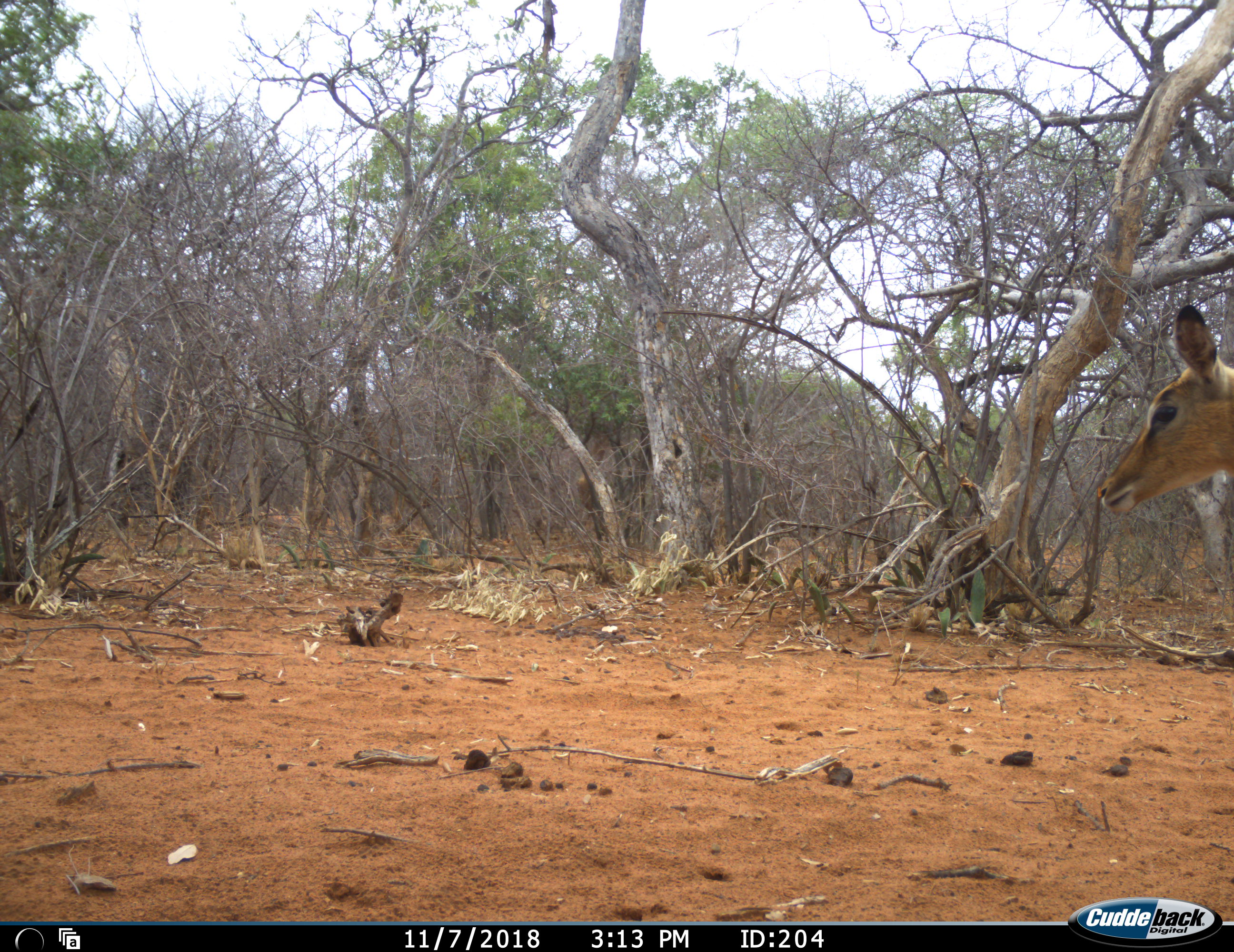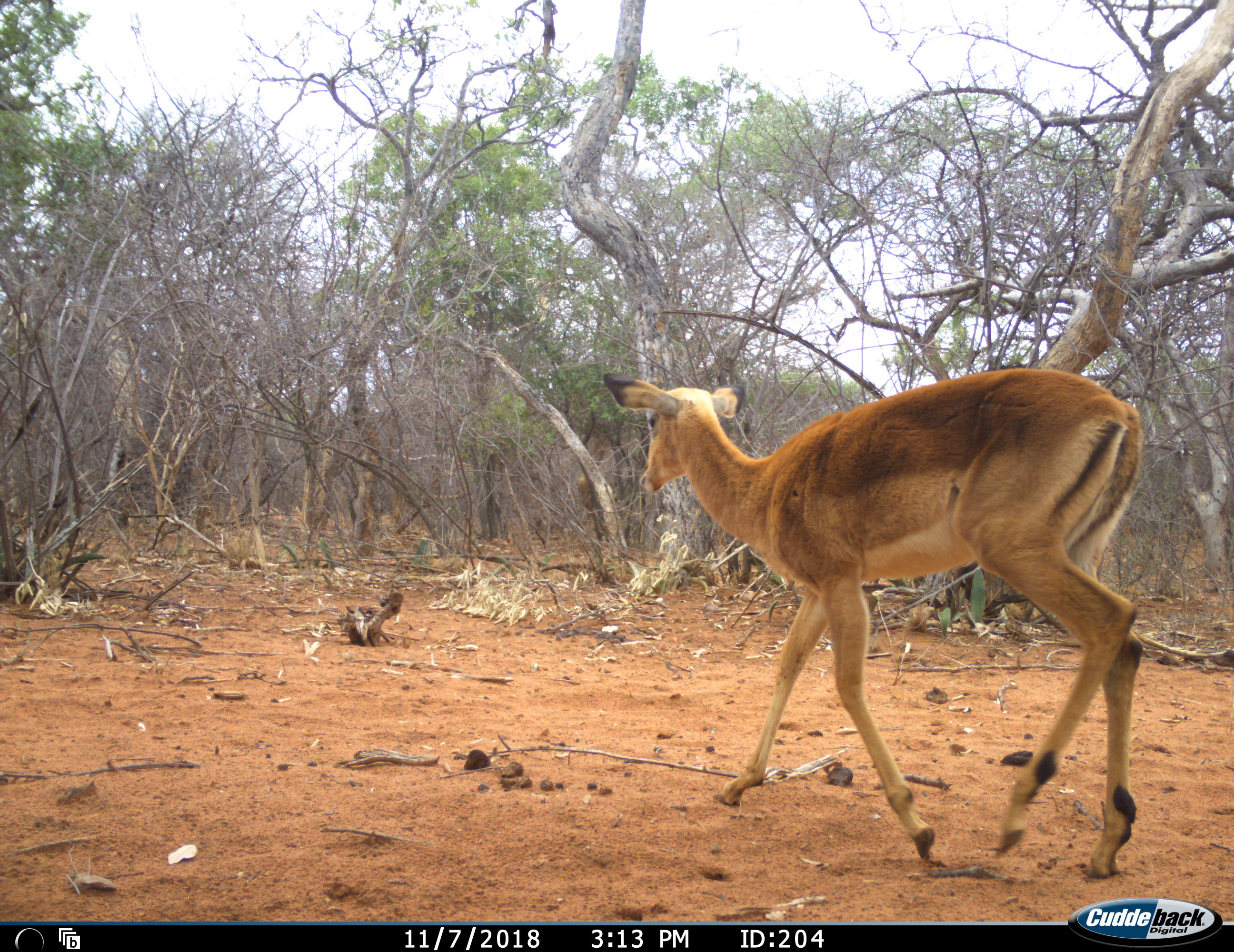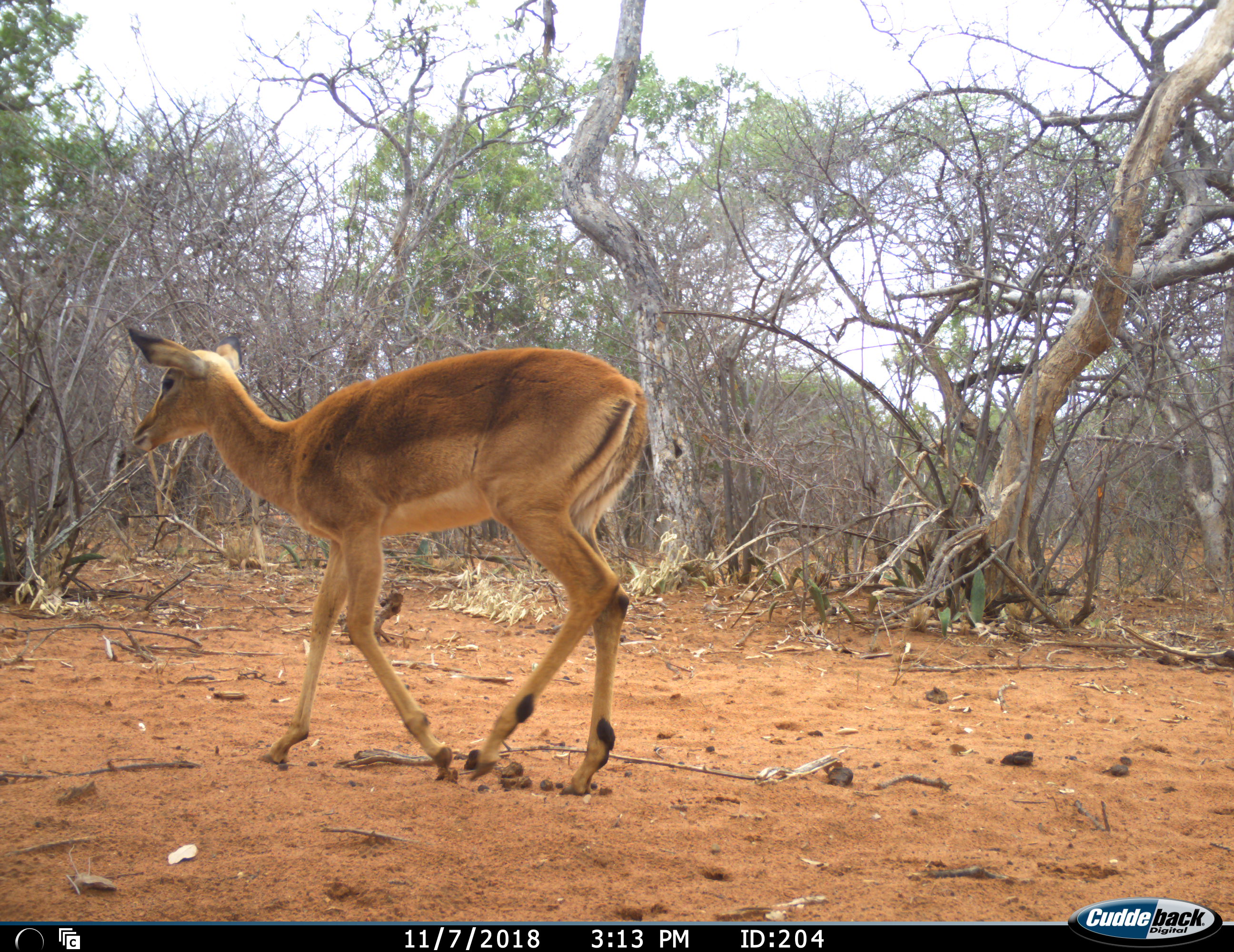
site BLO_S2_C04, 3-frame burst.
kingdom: Animalia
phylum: Chordata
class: Mammalia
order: Artiodactyla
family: Bovidae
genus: Aepyceros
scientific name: Aepyceros melampus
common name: impala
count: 1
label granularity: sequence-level